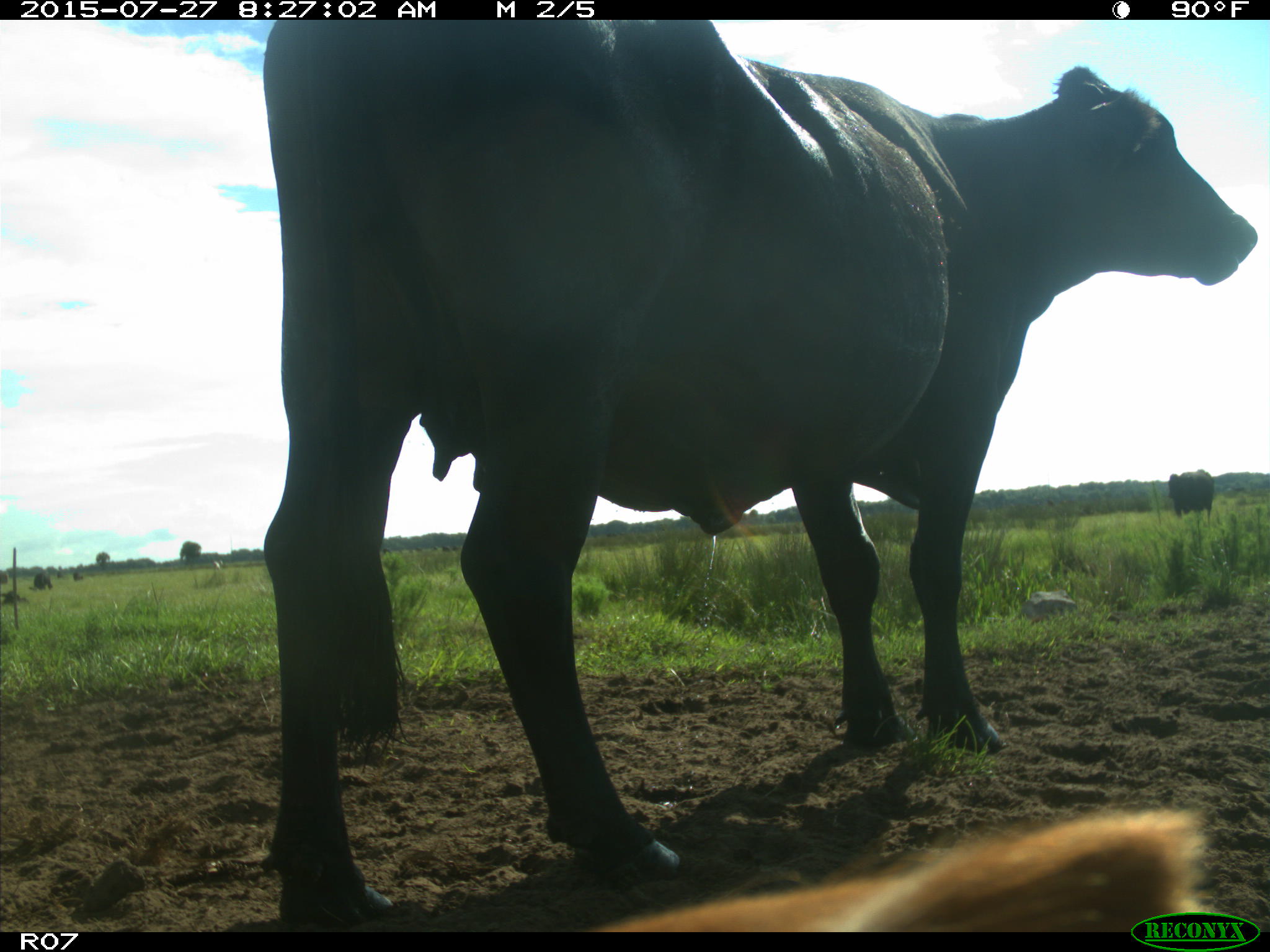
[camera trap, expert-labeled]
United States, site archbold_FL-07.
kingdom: Animalia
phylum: Chordata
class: Mammalia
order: Artiodactyla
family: Bovidae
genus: Bos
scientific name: Bos taurus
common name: domestic cow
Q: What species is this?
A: Bos taurus (domestic cow).